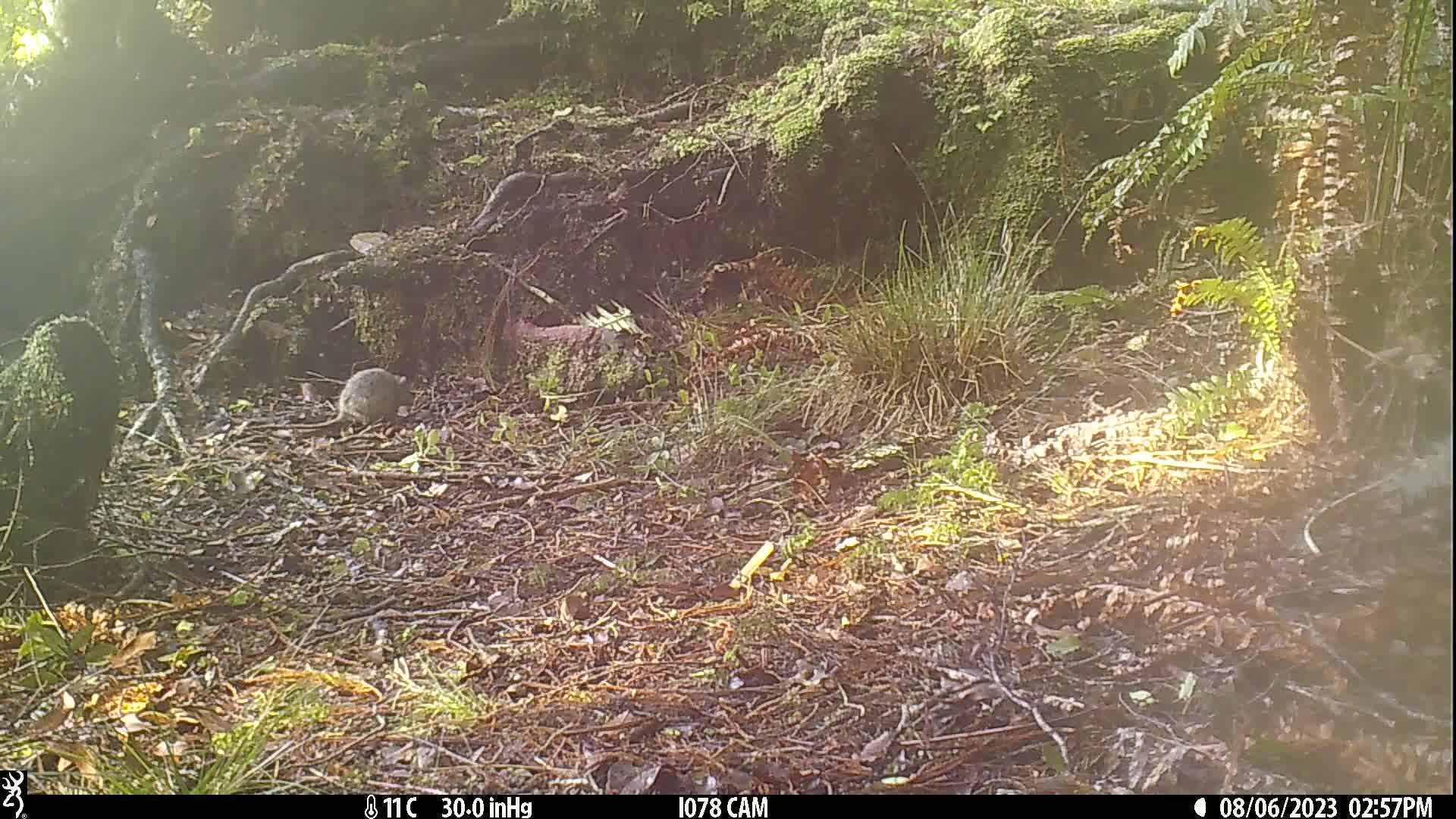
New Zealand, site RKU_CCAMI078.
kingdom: Animalia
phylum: Chordata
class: Mammalia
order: Rodentia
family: Muridae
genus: Rattus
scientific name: Rattus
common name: rat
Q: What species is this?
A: Rat (Rattus).